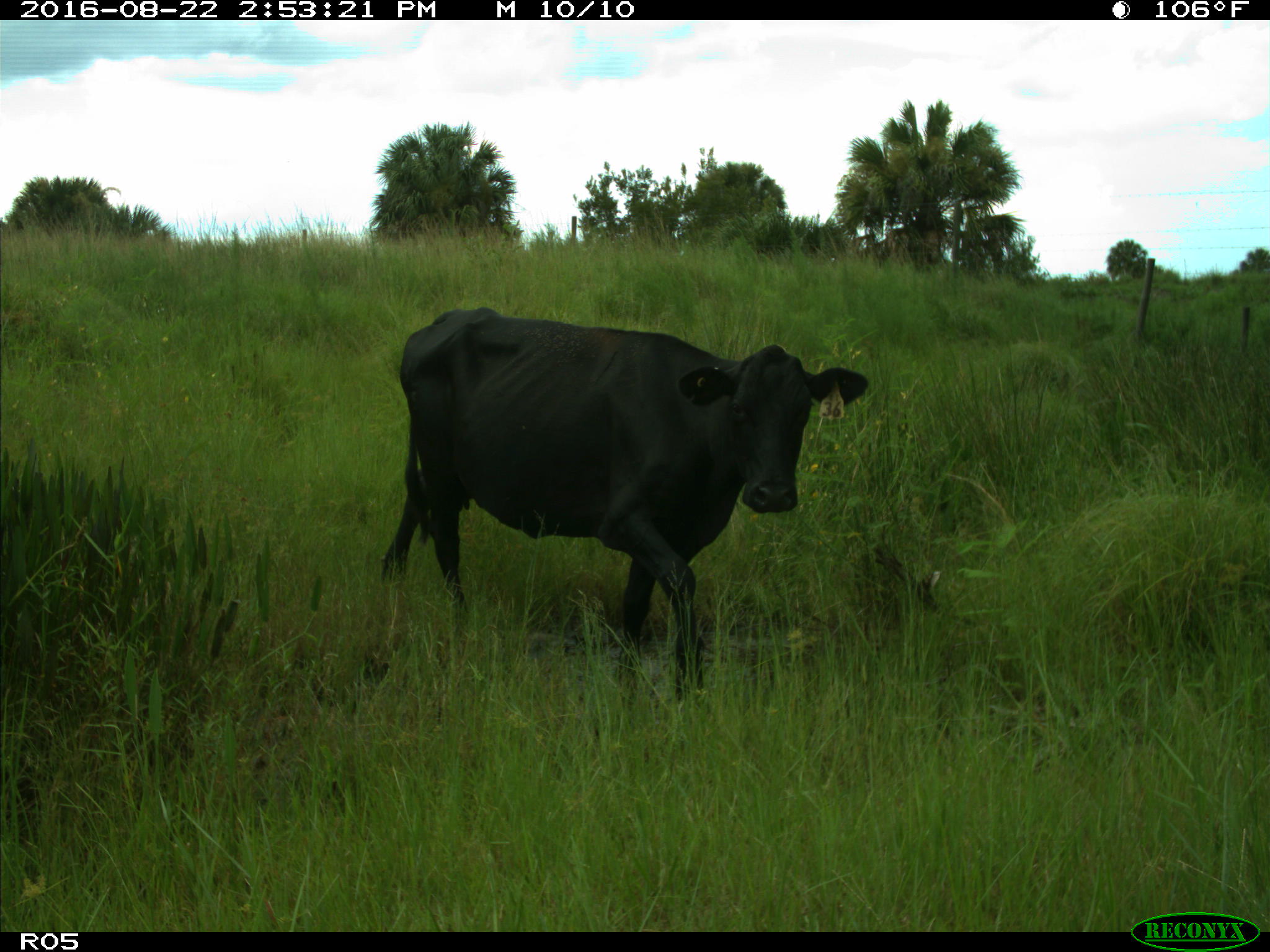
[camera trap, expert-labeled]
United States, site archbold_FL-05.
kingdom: Animalia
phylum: Chordata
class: Mammalia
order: Artiodactyla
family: Bovidae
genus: Bos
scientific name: Bos taurus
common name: domestic cow